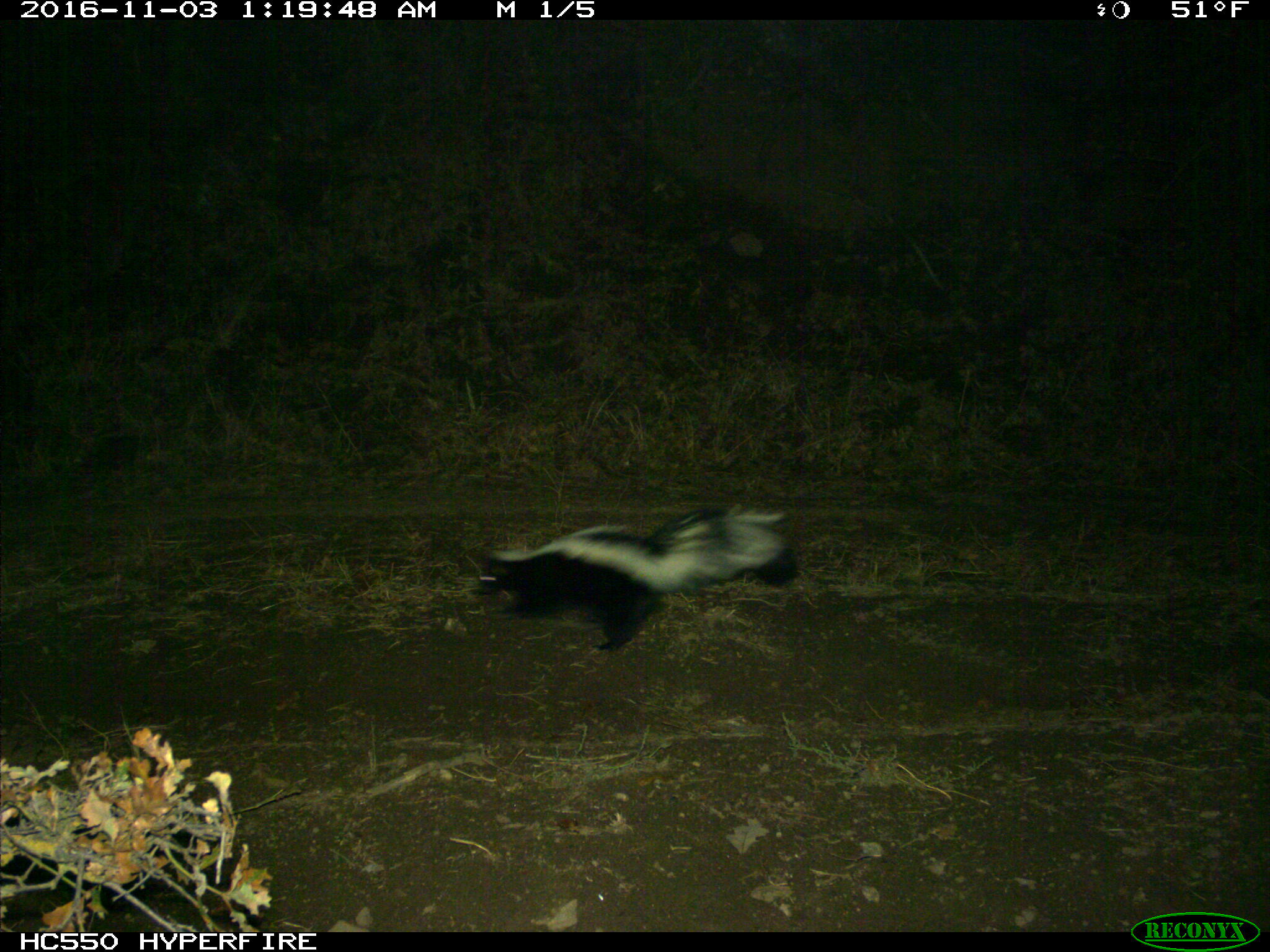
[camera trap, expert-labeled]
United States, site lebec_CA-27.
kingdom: Animalia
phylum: Chordata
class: Mammalia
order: Carnivora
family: Mephitidae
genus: Mephitis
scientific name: Mephitis mephitis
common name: striped skunk